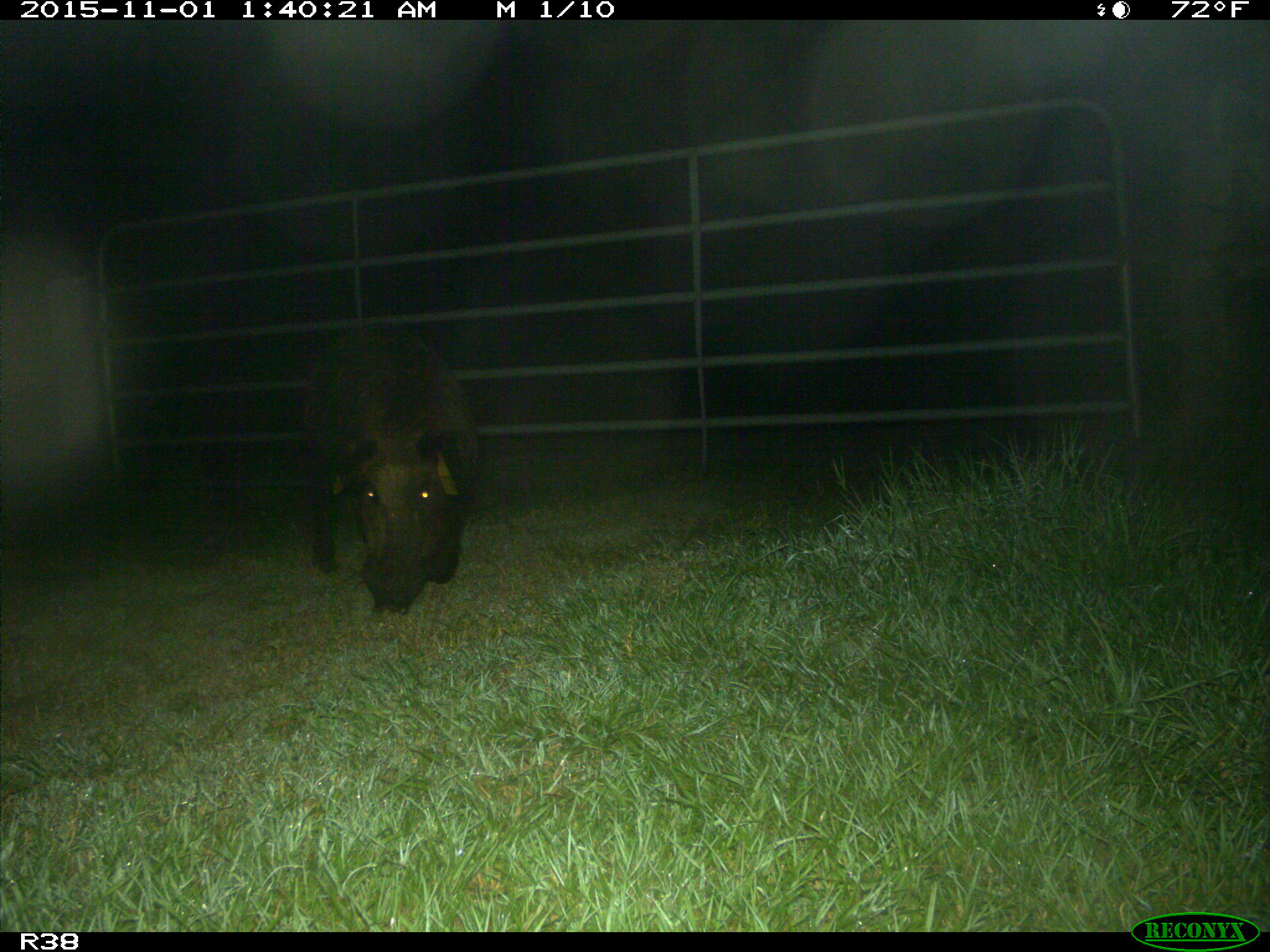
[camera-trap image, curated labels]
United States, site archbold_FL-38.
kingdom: Animalia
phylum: Chordata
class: Mammalia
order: Artiodactyla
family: Suidae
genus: Sus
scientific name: Sus scrofa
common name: wild boar